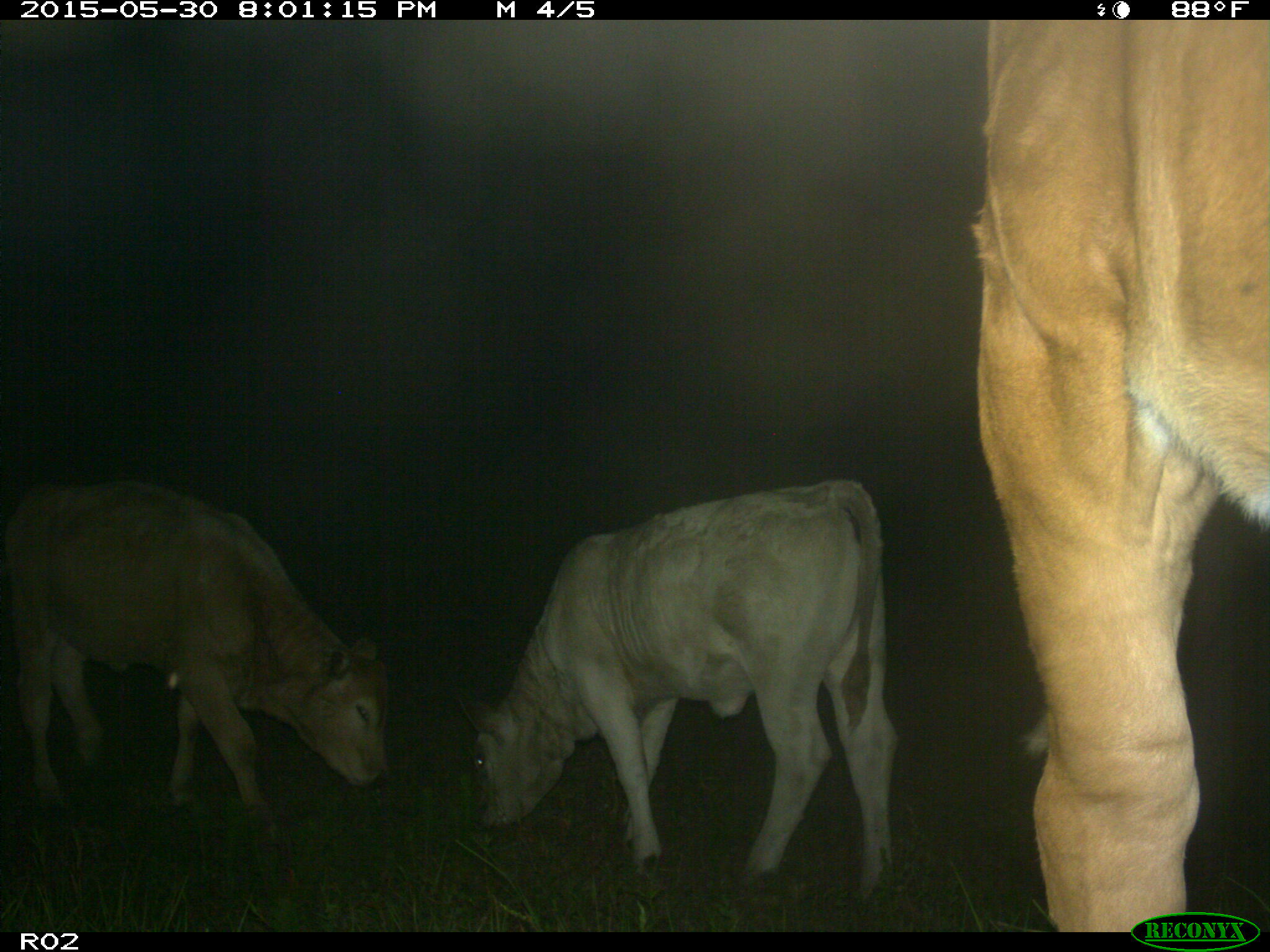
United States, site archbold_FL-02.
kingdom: Animalia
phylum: Chordata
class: Mammalia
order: Artiodactyla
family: Bovidae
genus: Bos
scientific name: Bos taurus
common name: domestic cow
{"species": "Bos taurus (domestic cow)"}